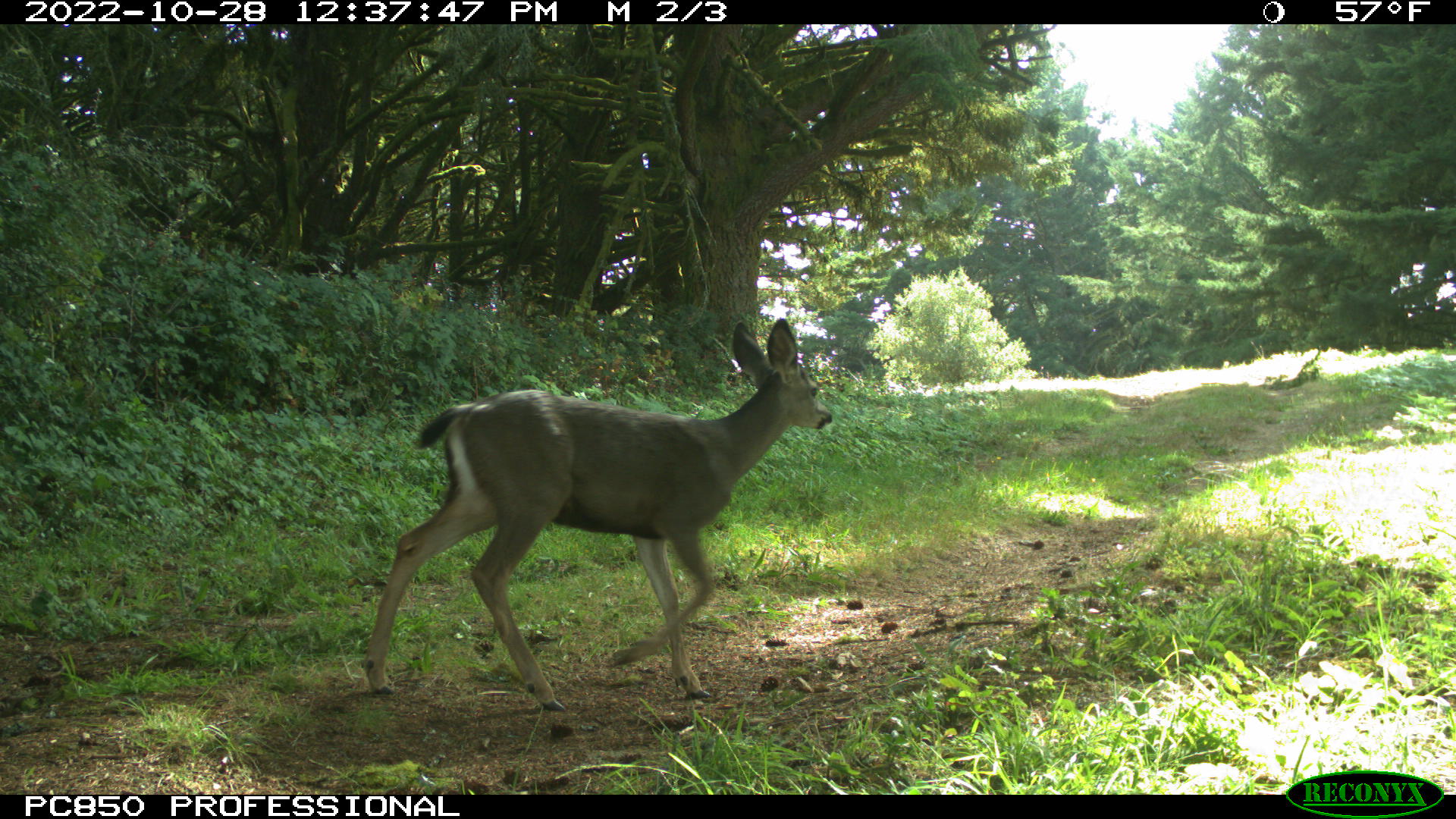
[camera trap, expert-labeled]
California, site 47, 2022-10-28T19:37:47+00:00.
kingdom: Animalia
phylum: Chordata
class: Mammalia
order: Artiodactyla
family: Cervidae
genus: Odocoileus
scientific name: Odocoileus hemionus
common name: mule deer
Mule deer (Odocoileus hemionus).